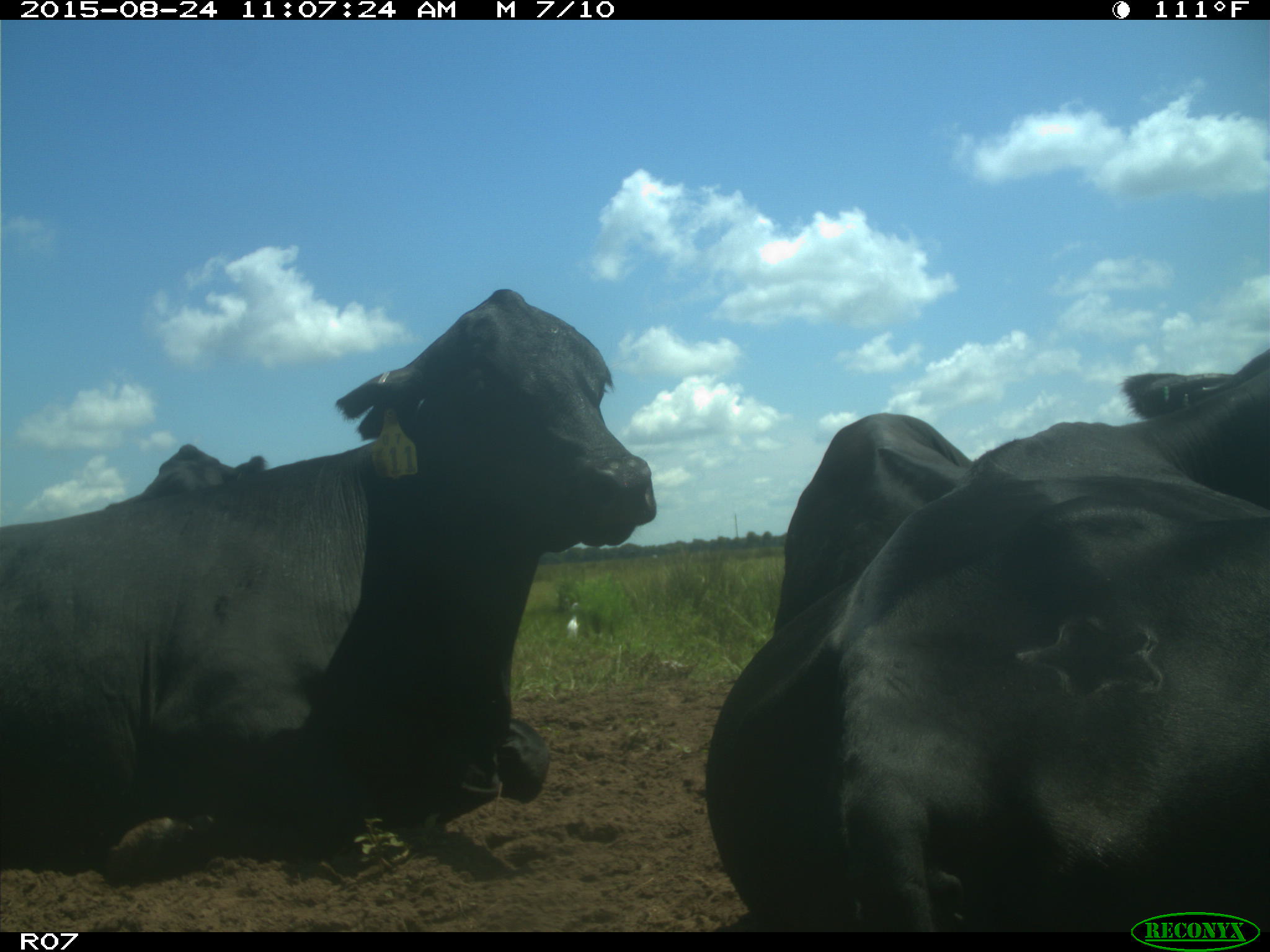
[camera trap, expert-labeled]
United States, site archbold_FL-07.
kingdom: Animalia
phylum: Chordata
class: Mammalia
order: Artiodactyla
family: Bovidae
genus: Bos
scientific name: Bos taurus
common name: domestic cow